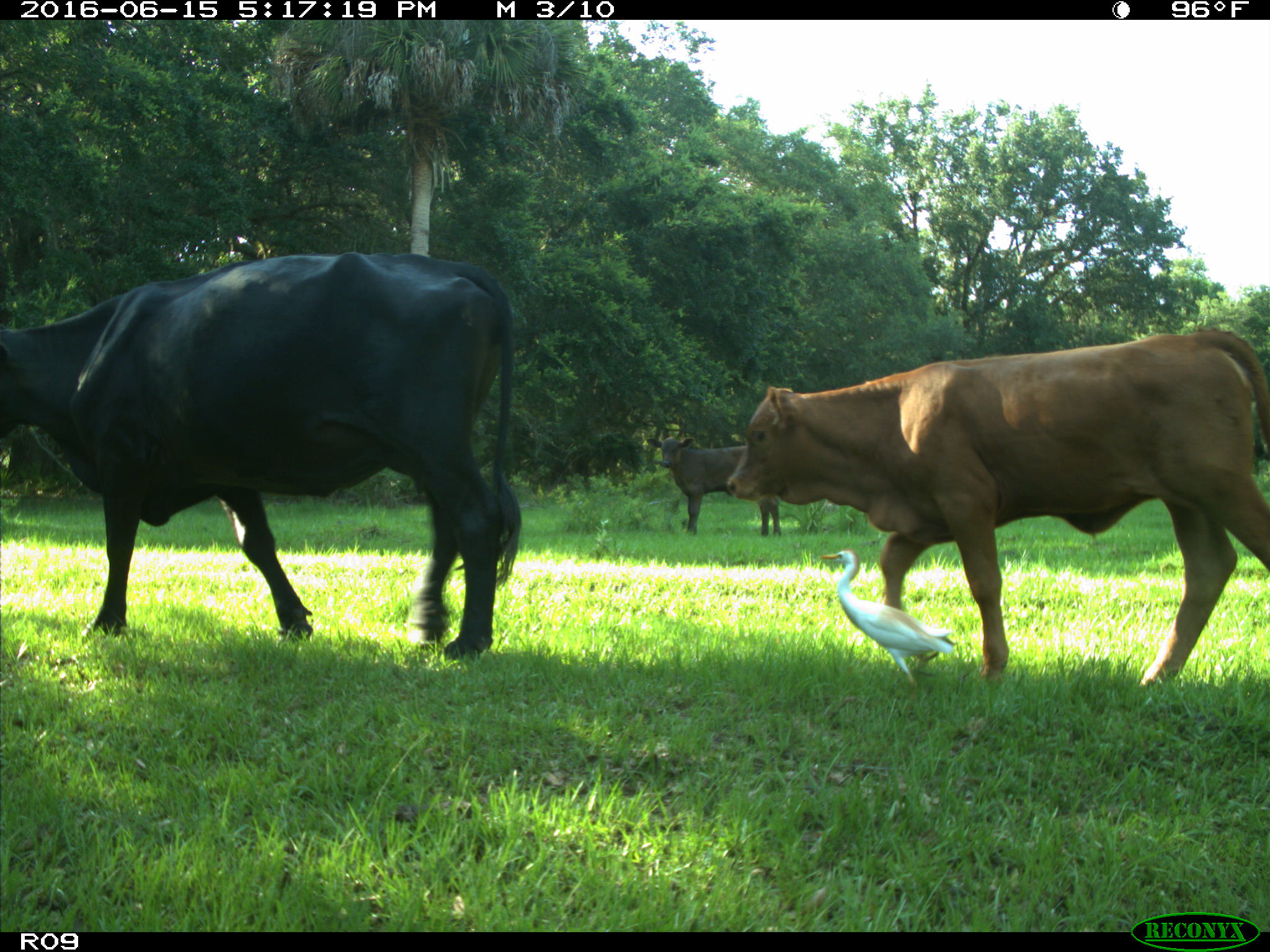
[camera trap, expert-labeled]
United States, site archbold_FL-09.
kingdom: Animalia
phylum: Chordata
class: Mammalia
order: Artiodactyla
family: Bovidae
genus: Bos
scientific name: Bos taurus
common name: domestic cow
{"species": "Bos taurus (domestic cow)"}